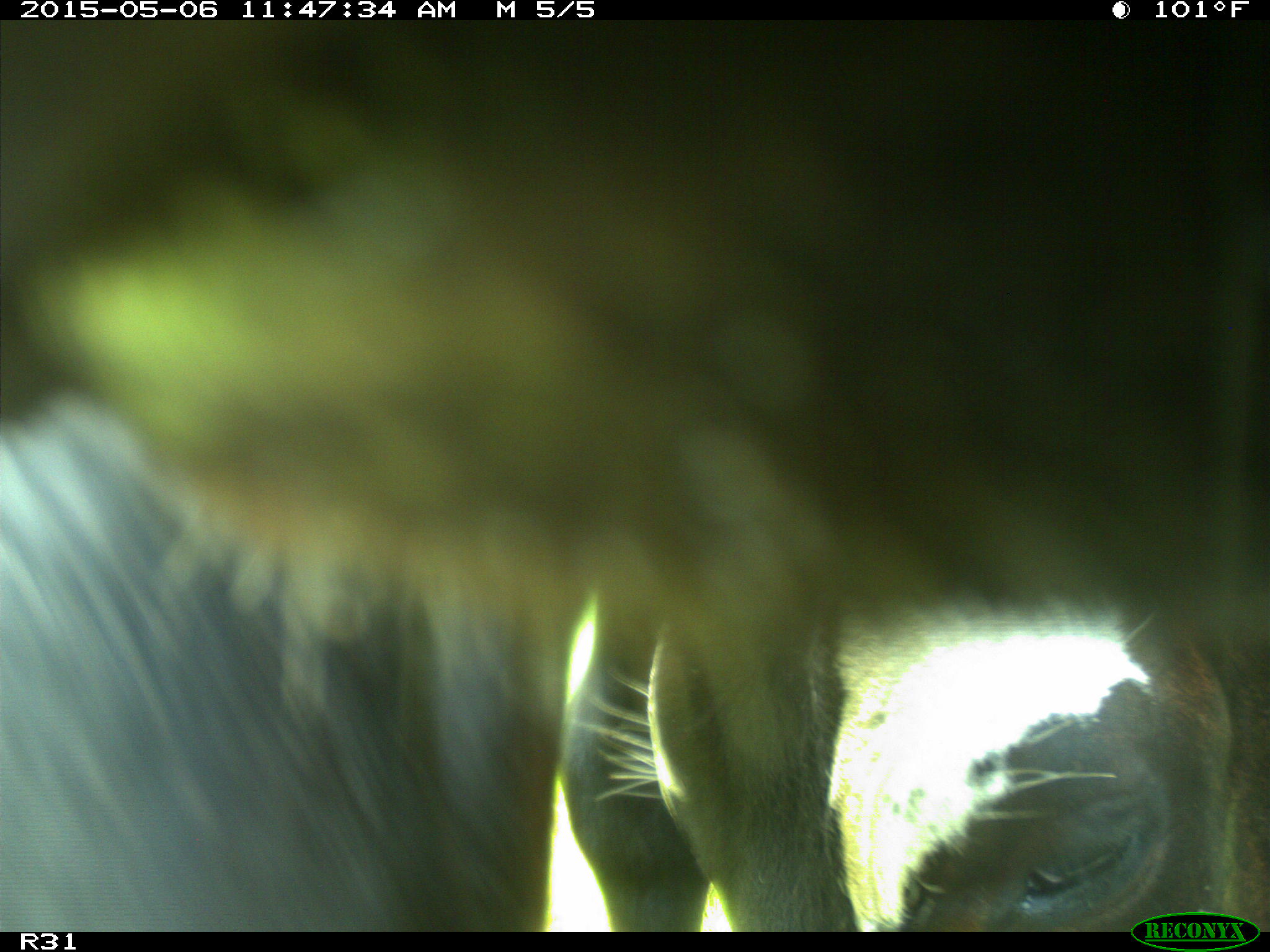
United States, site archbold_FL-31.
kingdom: Animalia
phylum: Chordata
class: Mammalia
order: Artiodactyla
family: Bovidae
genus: Bos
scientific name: Bos taurus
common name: domestic cow